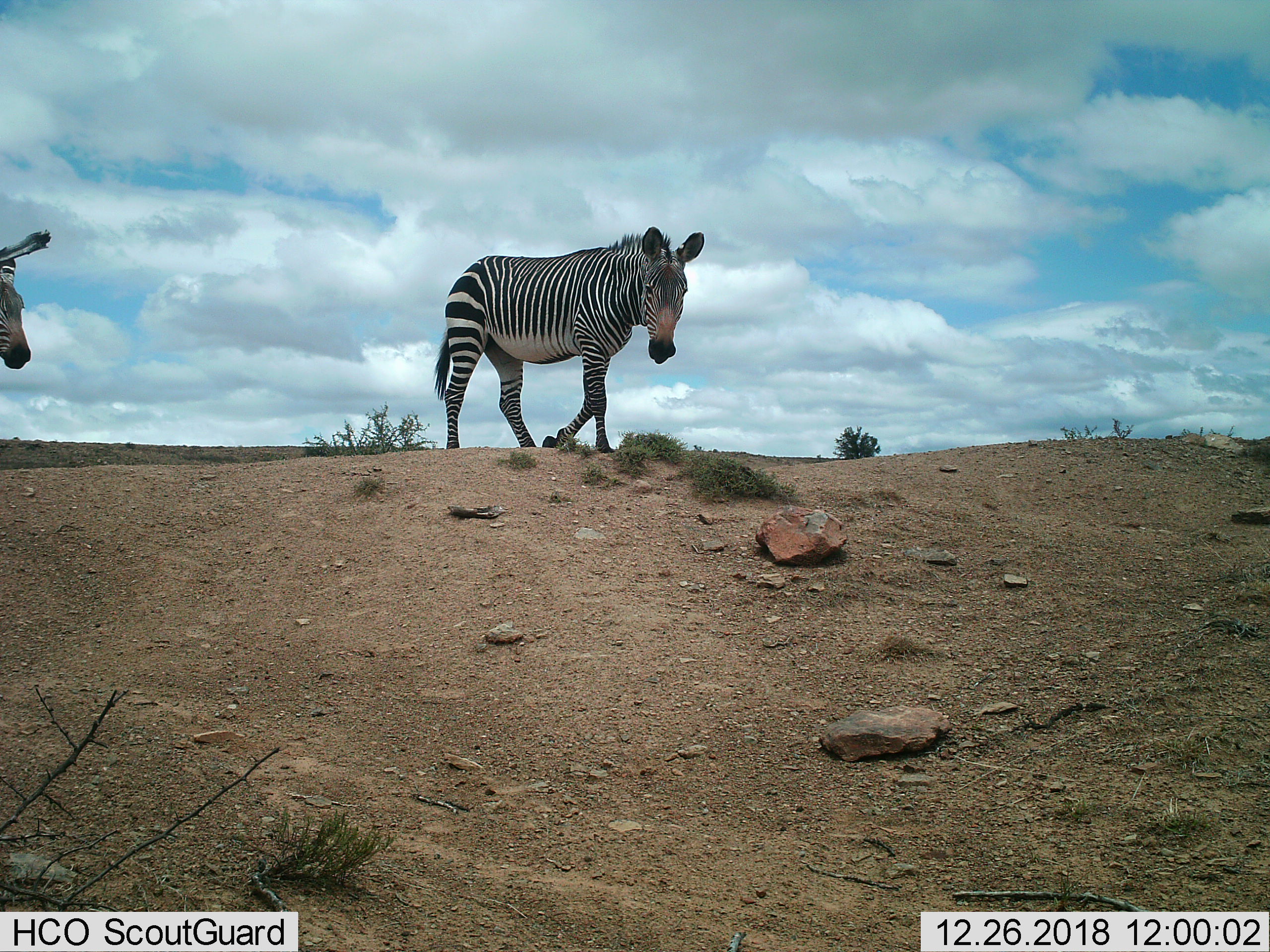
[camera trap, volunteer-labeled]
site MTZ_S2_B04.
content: unidentified animal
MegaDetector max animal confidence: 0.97